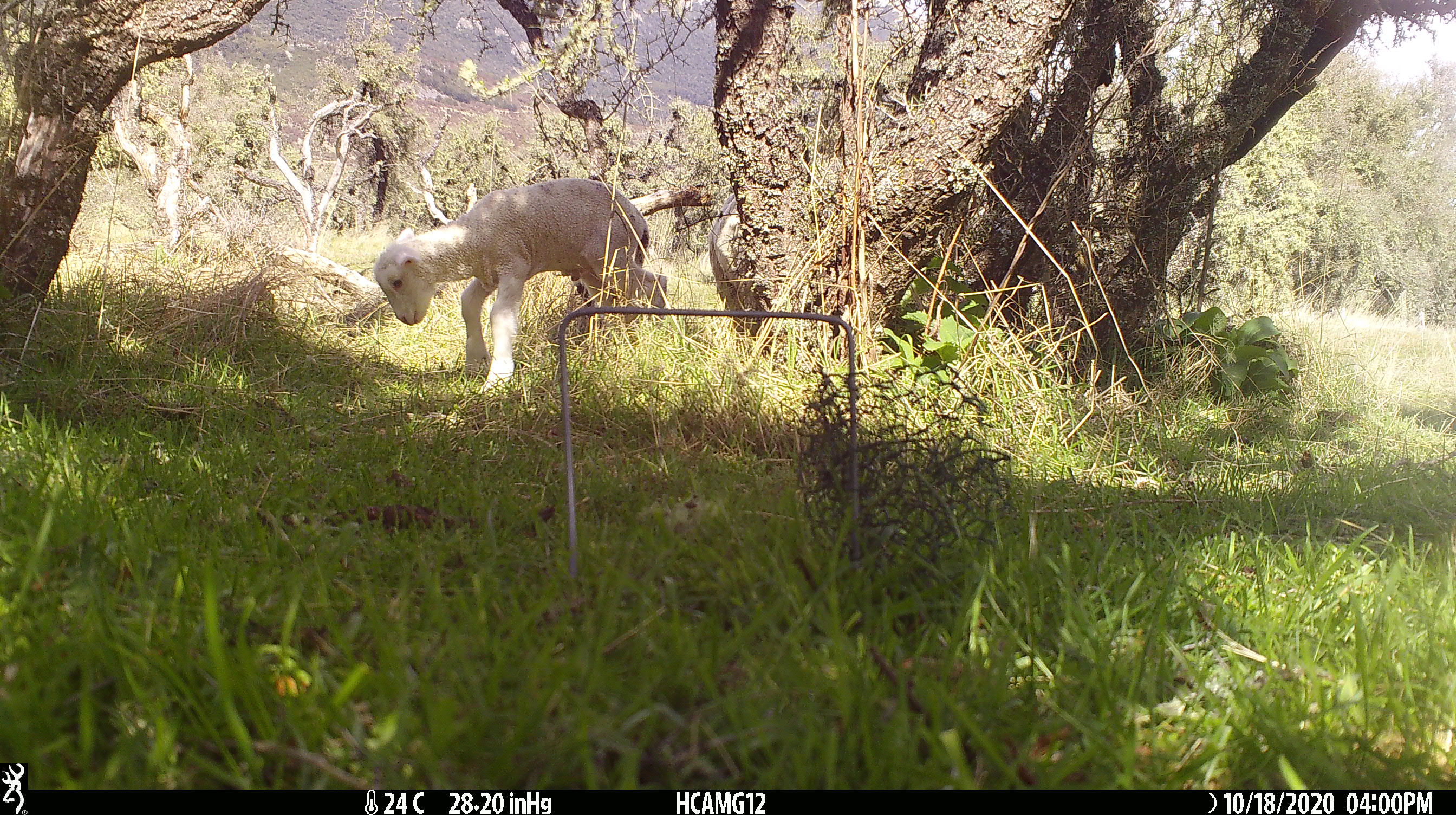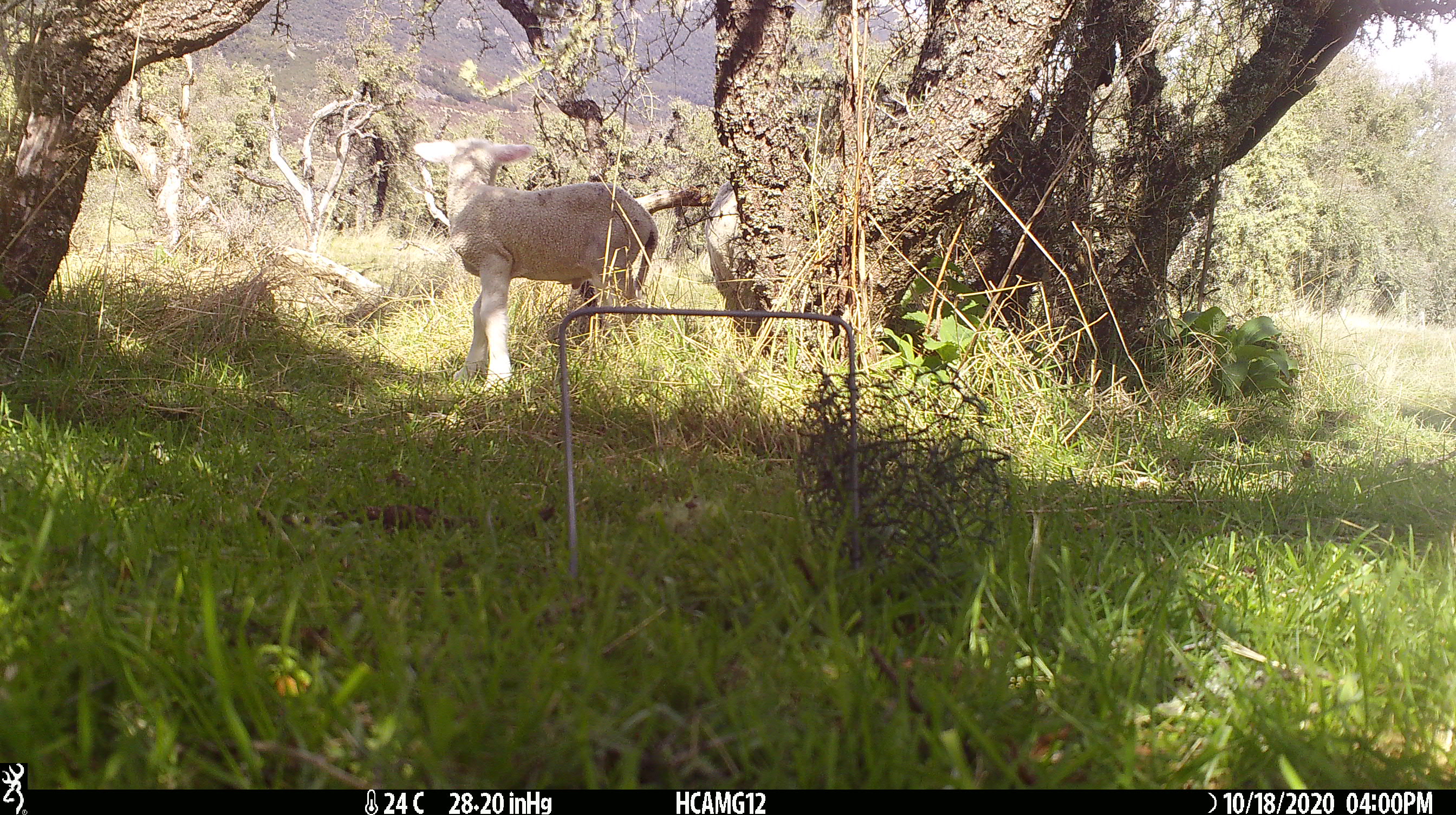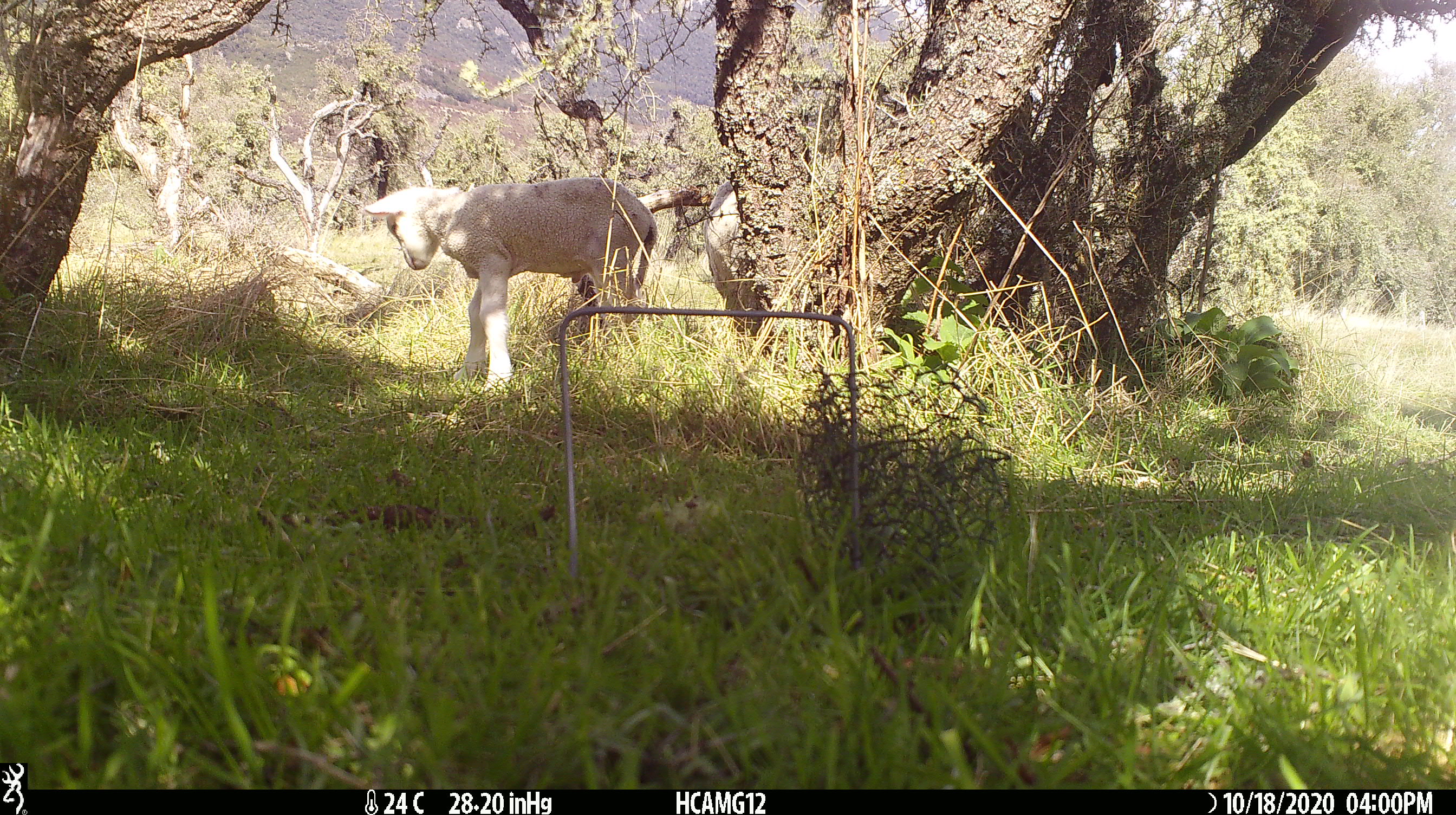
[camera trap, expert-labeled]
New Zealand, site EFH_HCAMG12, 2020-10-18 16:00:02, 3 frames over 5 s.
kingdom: Animalia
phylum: Chordata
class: Mammalia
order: Artiodactyla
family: Bovidae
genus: Ovis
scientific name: Ovis aries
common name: domestic sheep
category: sheep